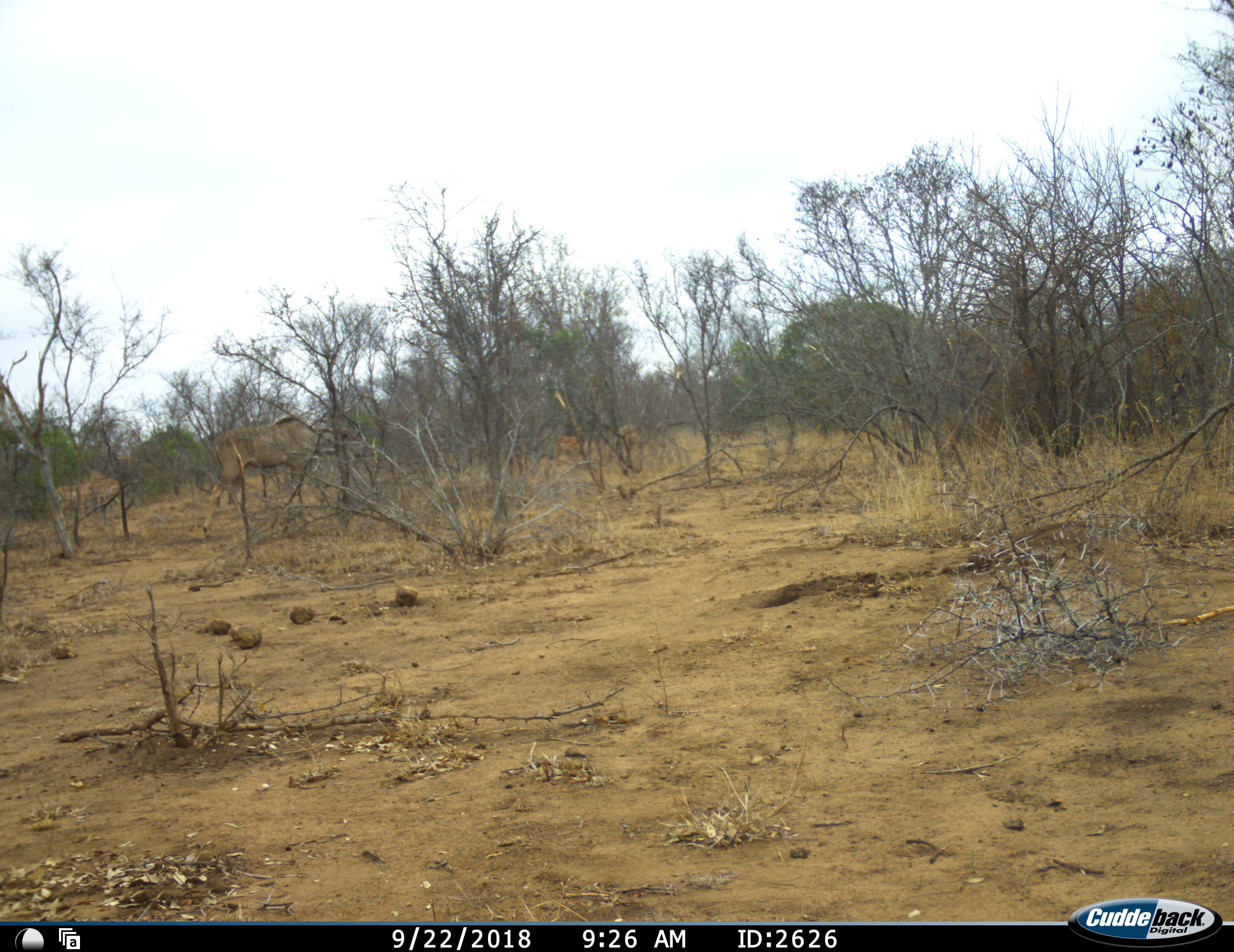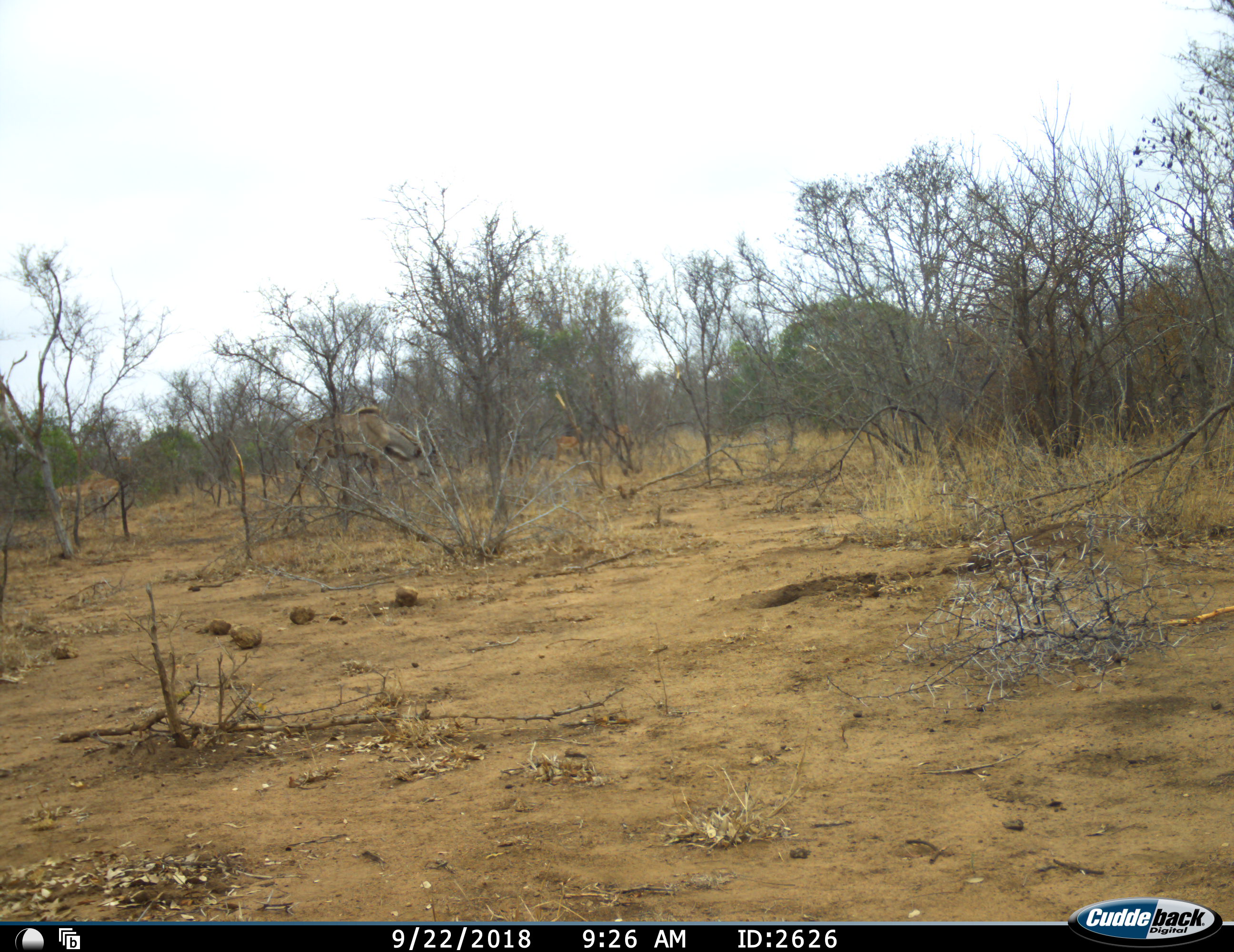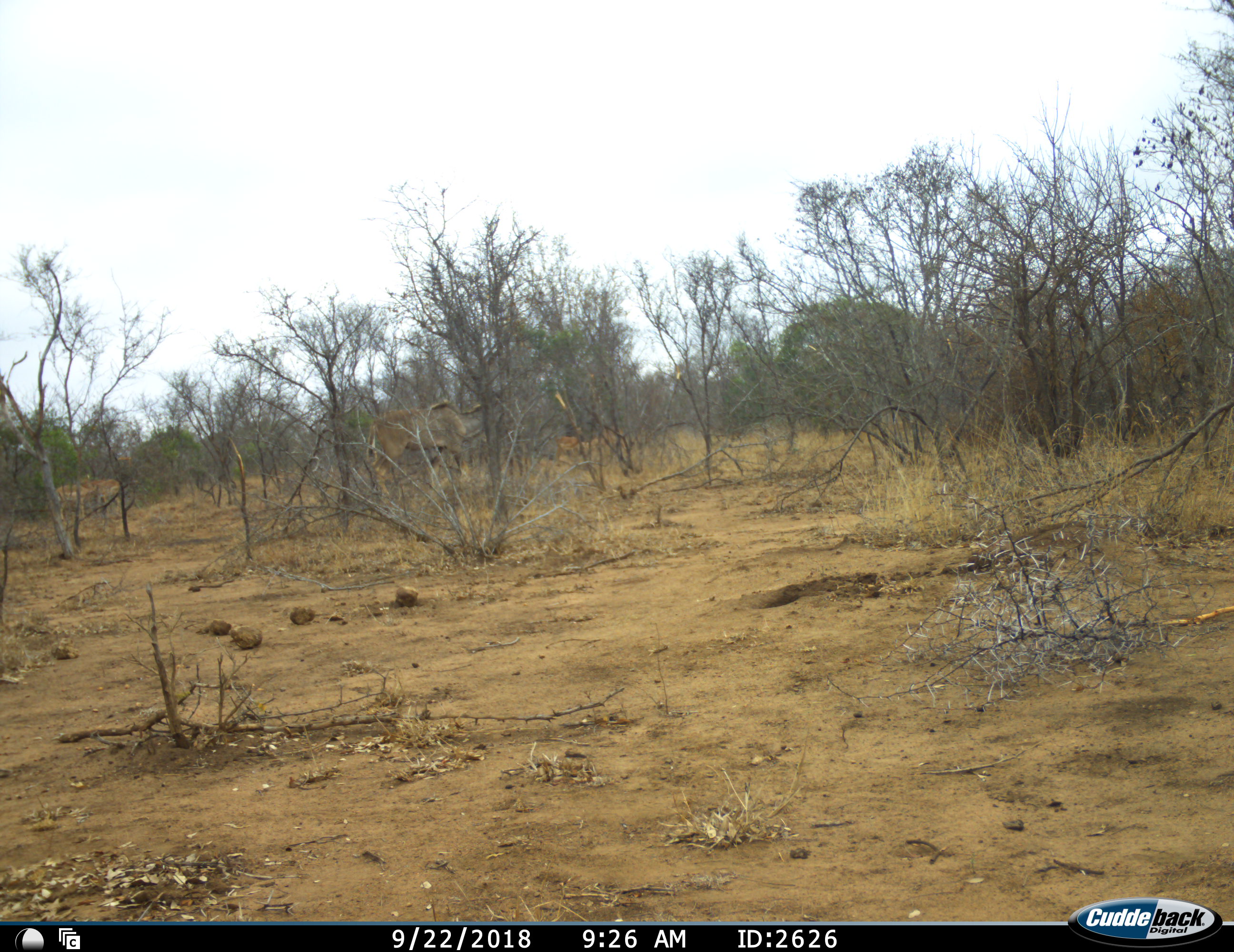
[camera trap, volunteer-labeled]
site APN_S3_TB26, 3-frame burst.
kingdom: Animalia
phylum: Chordata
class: Mammalia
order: Artiodactyla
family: Bovidae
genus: Tragelaphus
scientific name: Tragelaphus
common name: kudu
Kudu (Tragelaphus), count 1. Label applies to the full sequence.